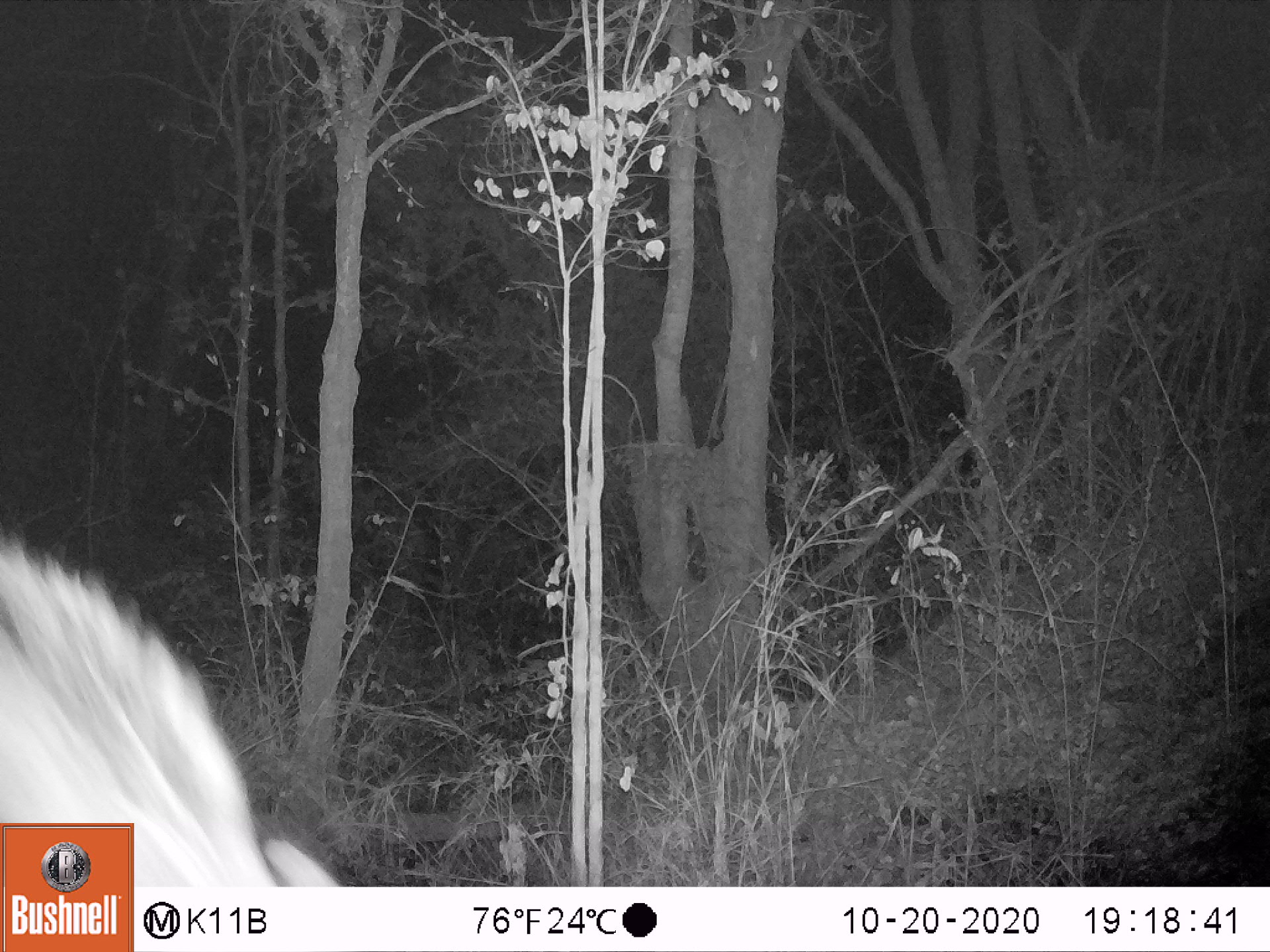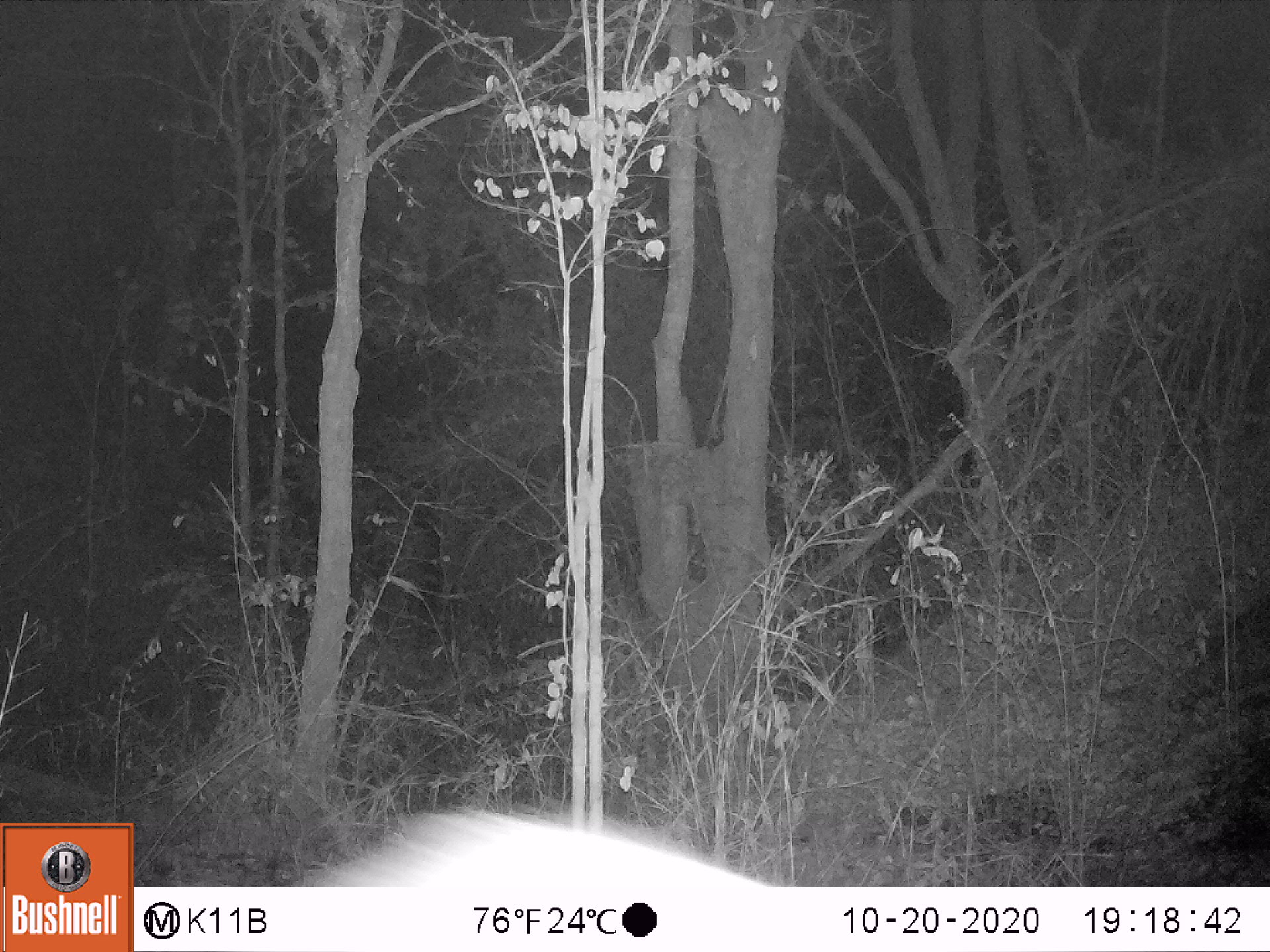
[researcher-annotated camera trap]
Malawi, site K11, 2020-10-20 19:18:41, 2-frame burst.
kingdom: Animalia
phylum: Chordata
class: Mammalia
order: Artiodactyla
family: Suidae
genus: Potamochoerus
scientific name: Potamochoerus larvatus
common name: bushpig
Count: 1.